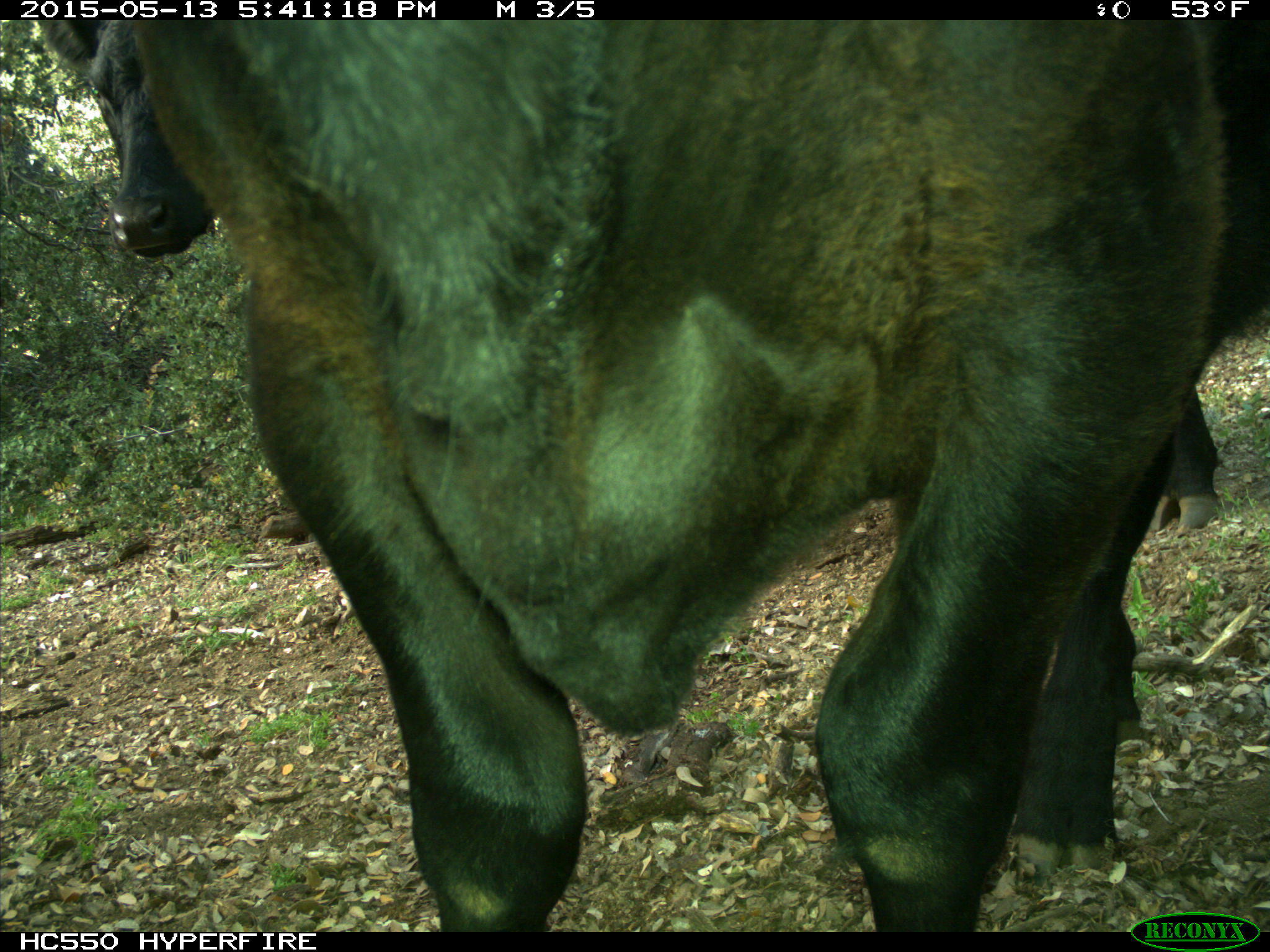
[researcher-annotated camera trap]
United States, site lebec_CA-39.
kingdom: Animalia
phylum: Chordata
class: Mammalia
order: Artiodactyla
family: Bovidae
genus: Bos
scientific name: Bos taurus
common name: domestic cow